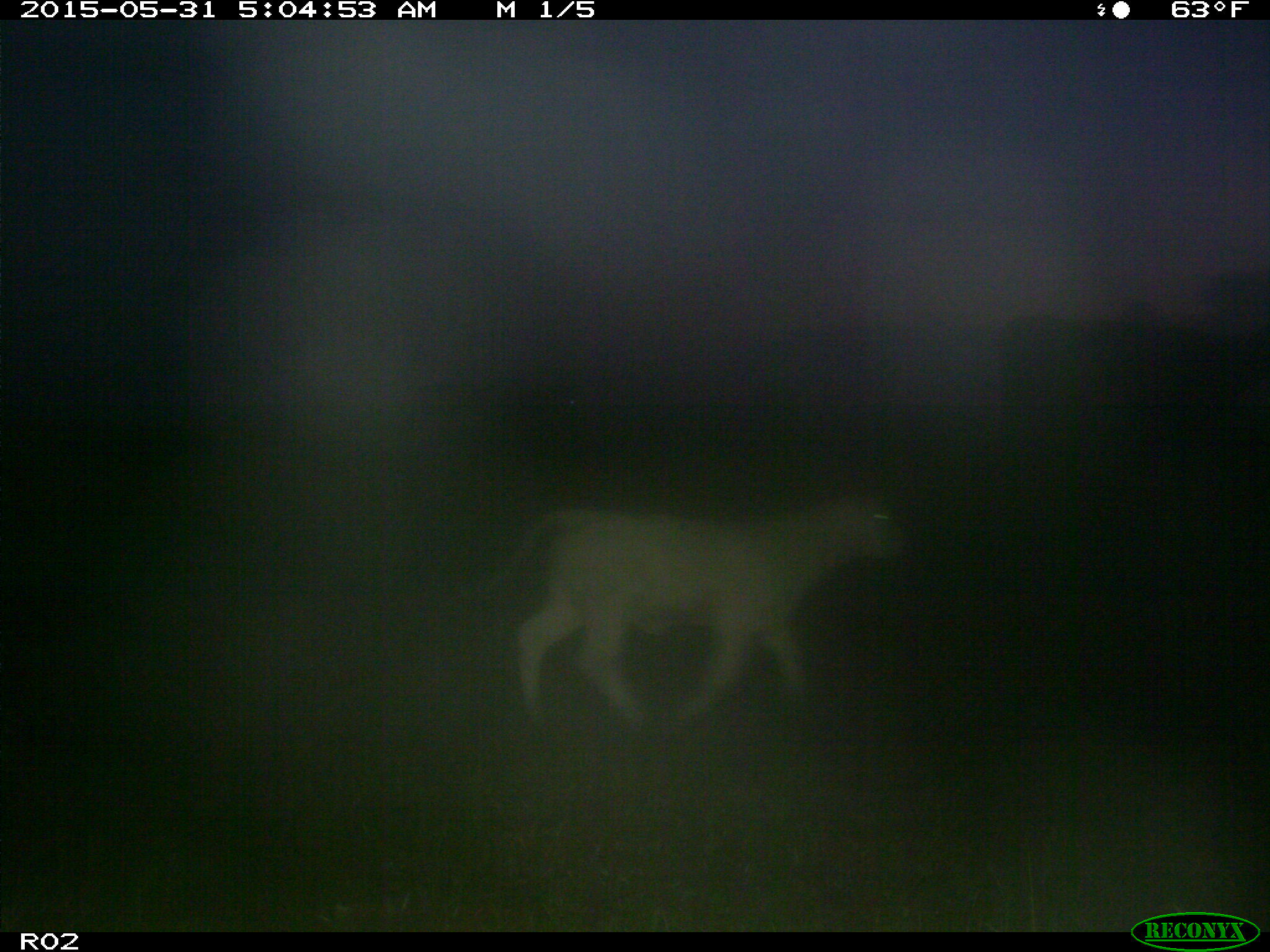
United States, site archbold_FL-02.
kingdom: Animalia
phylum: Chordata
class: Mammalia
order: Artiodactyla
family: Bovidae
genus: Bos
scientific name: Bos taurus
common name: domestic cow